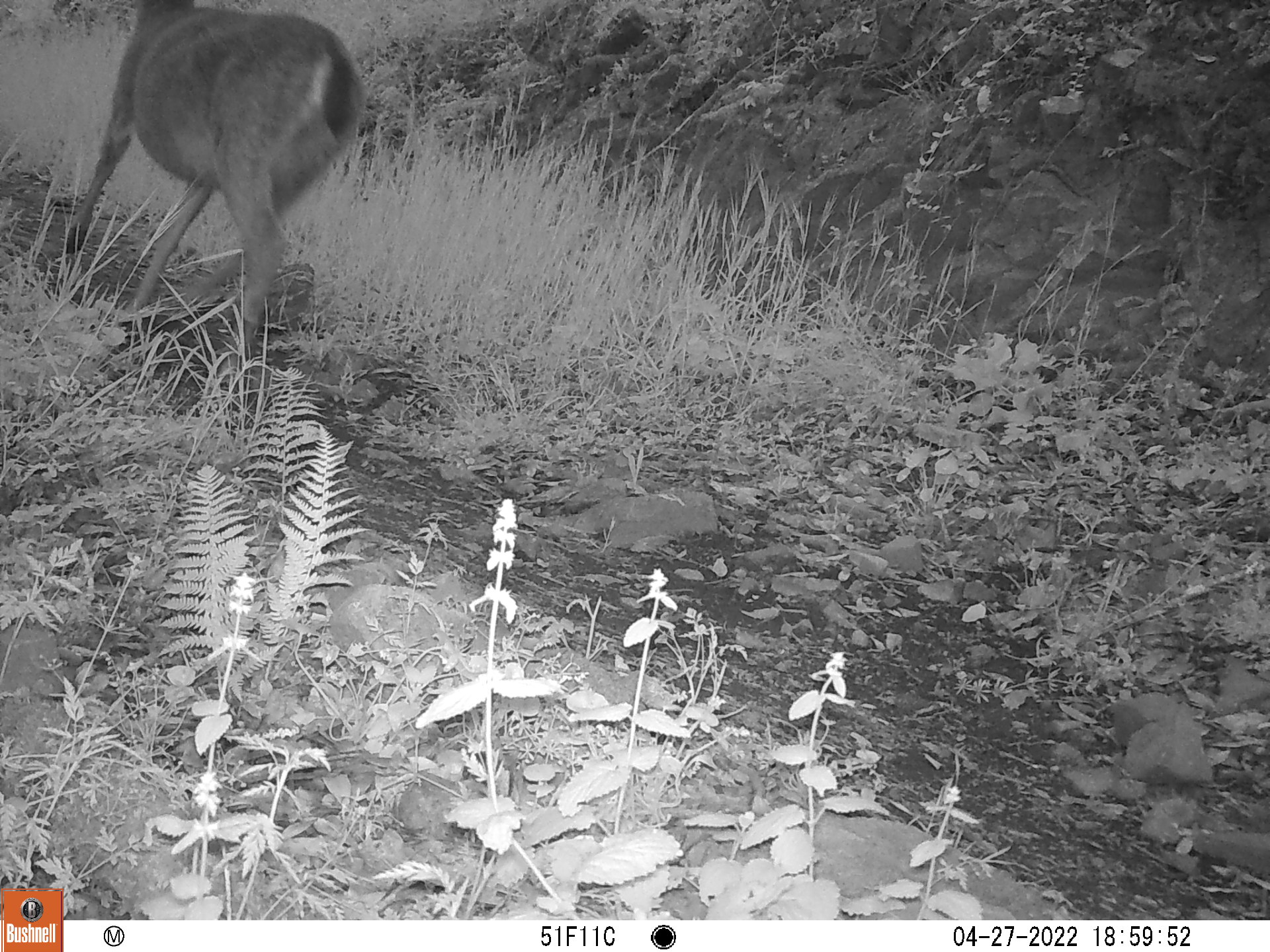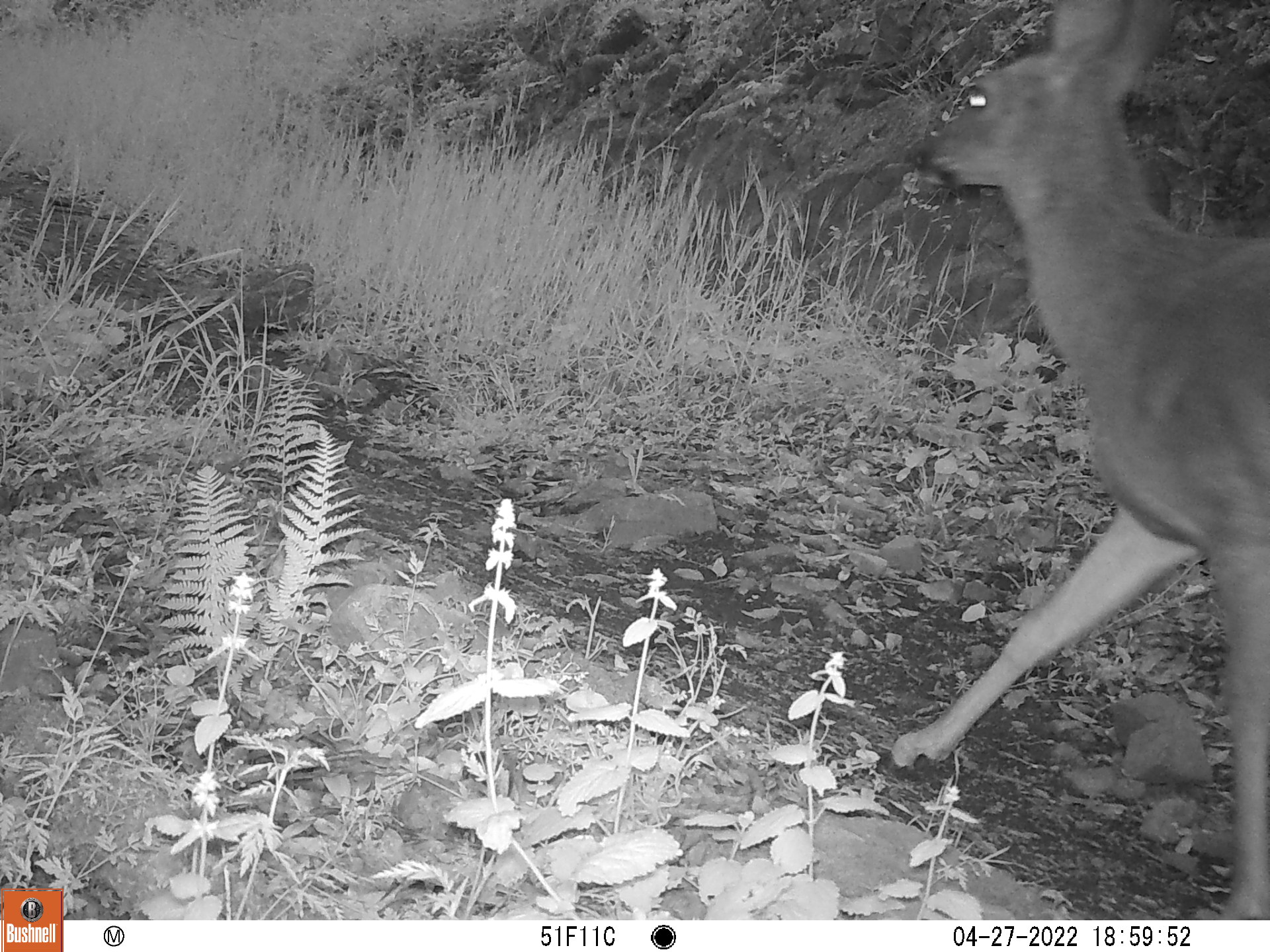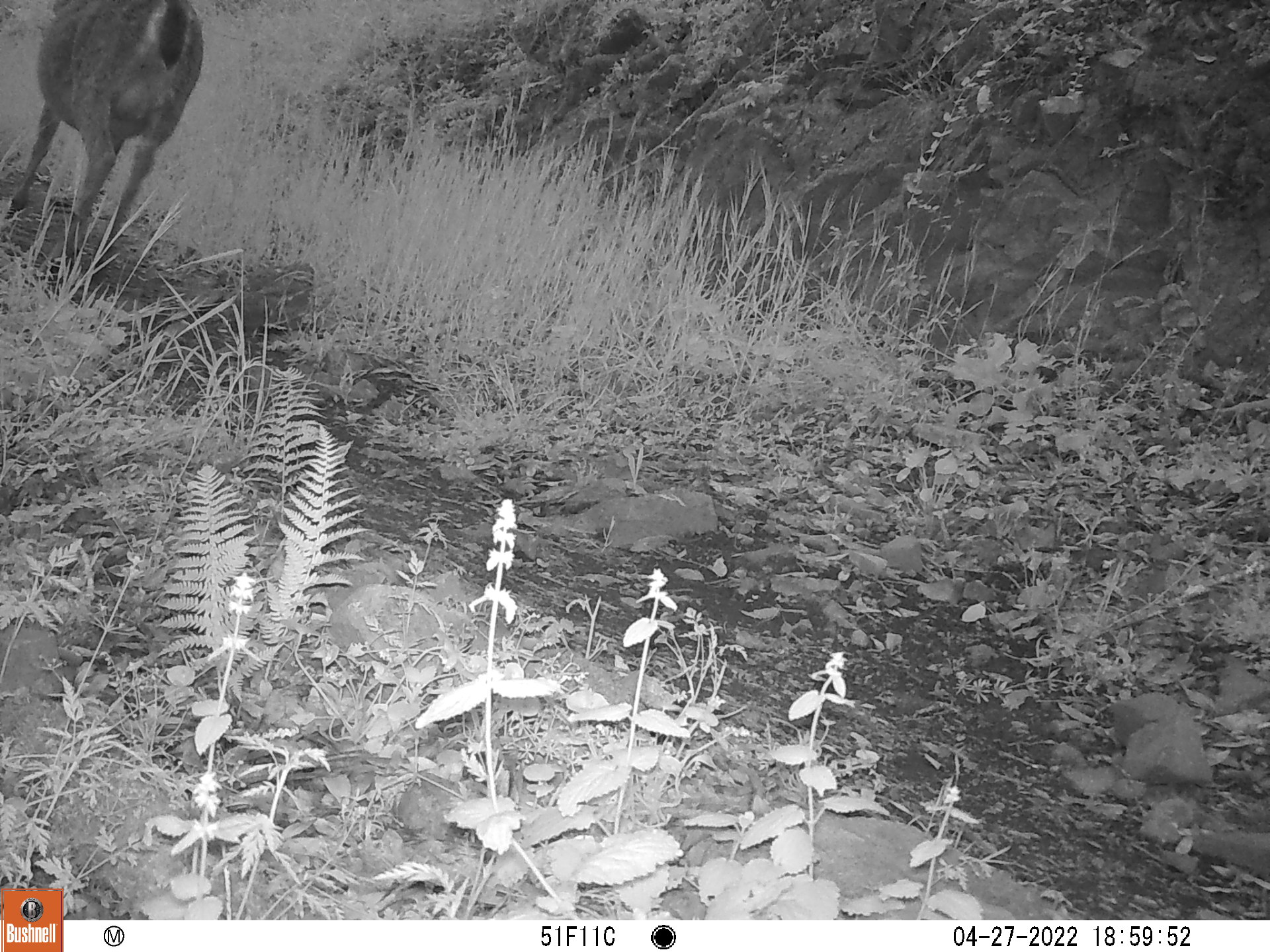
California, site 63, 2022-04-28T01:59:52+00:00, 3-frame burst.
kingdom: Animalia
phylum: Chordata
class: Mammalia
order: Artiodactyla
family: Cervidae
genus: Odocoileus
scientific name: Odocoileus hemionus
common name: mule deer